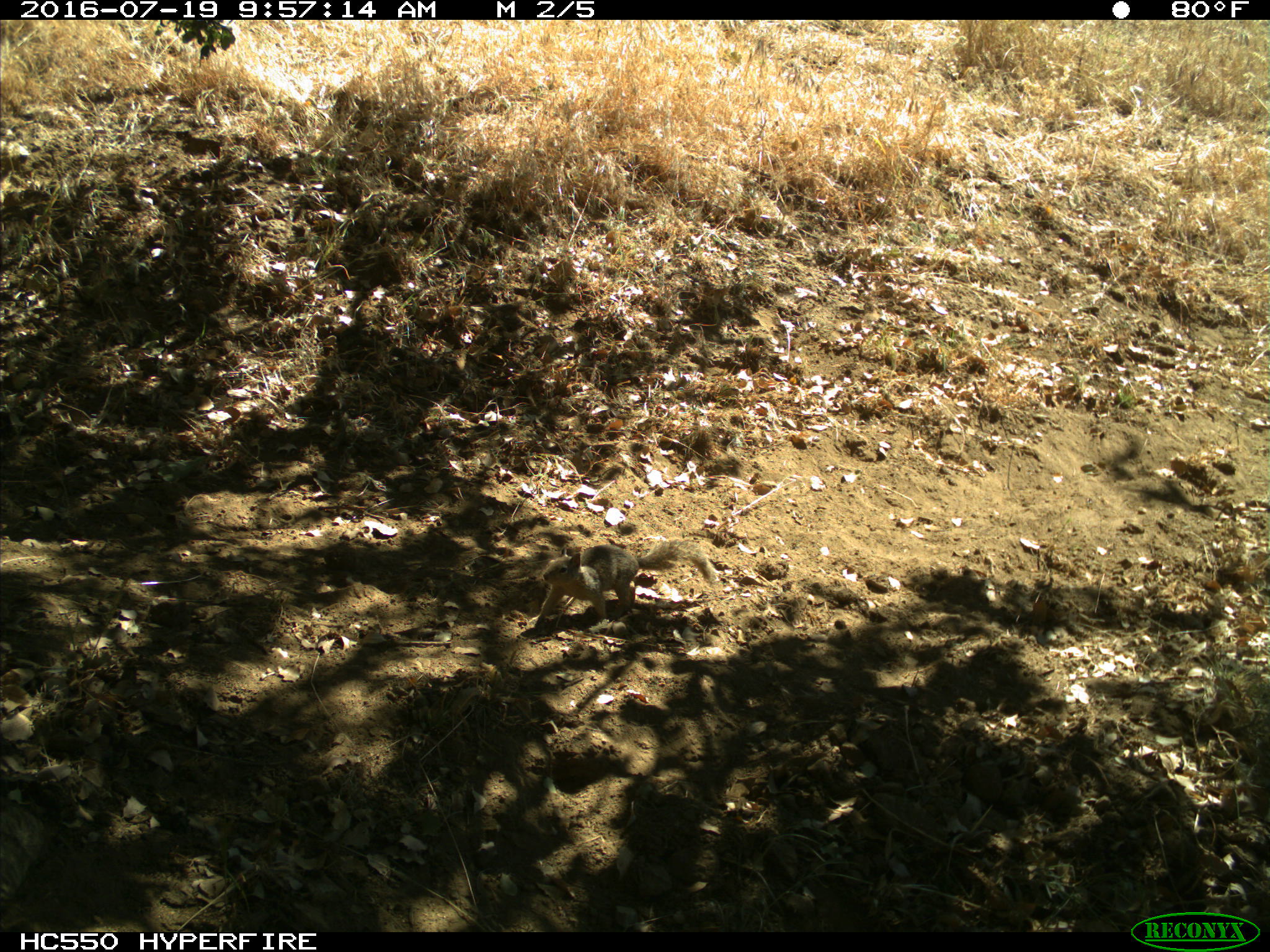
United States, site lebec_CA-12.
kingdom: Animalia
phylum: Chordata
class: Mammalia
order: Rodentia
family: Sciuridae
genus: Otospermophilus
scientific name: Otospermophilus beecheyi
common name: california ground squirrel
Otospermophilus beecheyi (california ground squirrel).